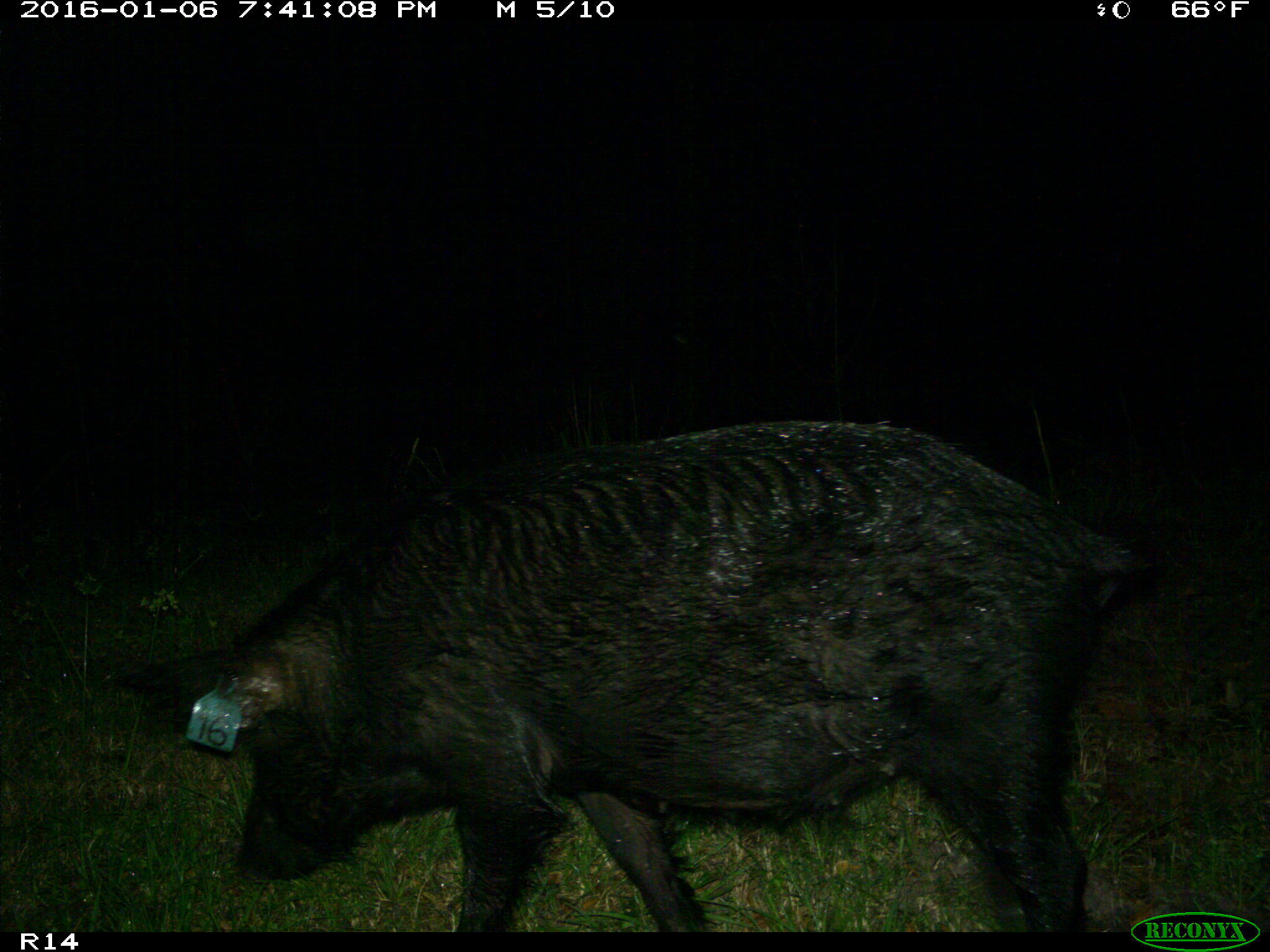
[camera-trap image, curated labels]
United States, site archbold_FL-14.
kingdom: Animalia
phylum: Chordata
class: Mammalia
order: Artiodactyla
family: Suidae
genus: Sus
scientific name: Sus scrofa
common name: wild boar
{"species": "Sus scrofa (wild boar)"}